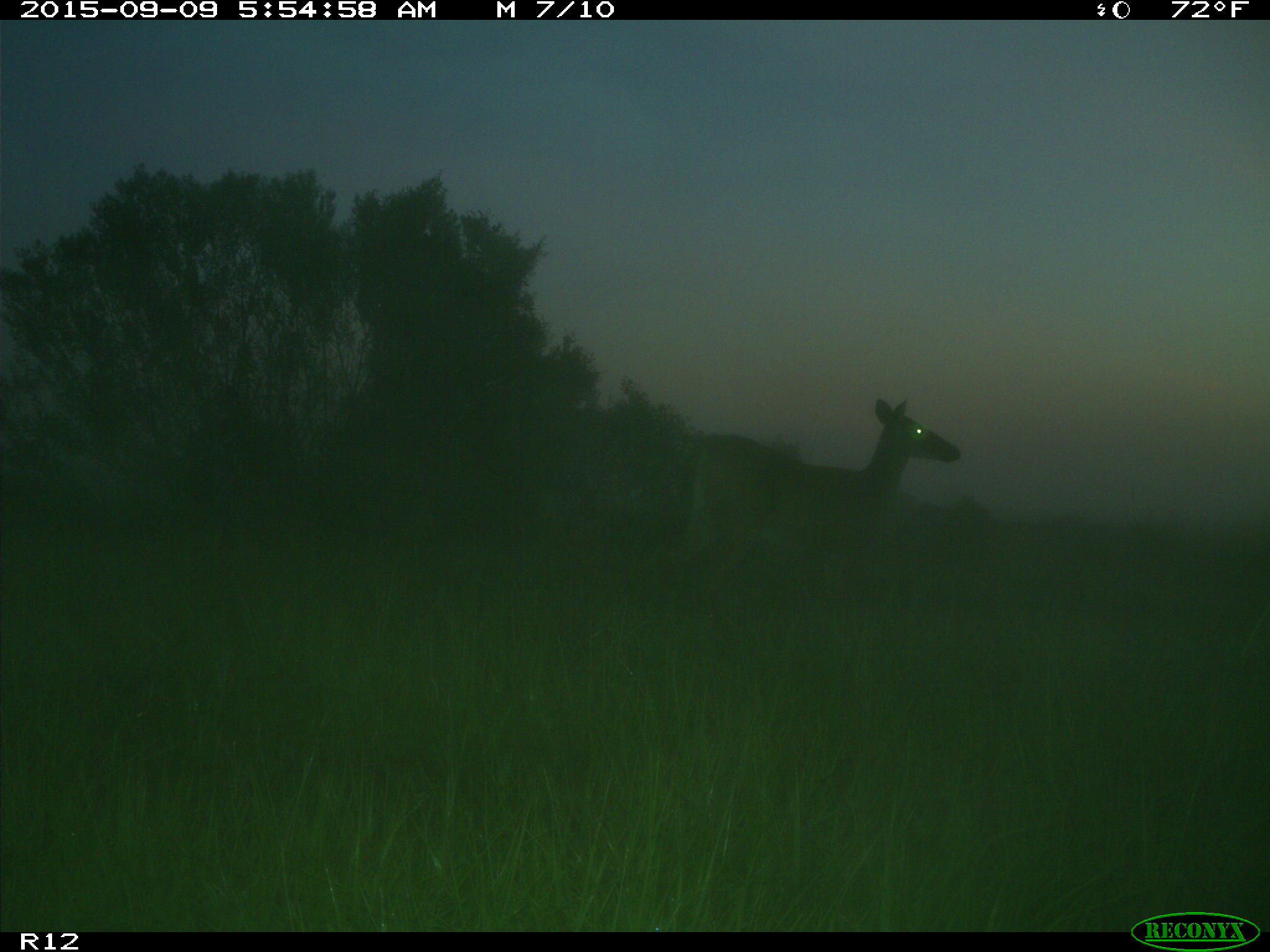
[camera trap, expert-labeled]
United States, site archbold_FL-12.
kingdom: Animalia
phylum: Chordata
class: Mammalia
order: Artiodactyla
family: Cervidae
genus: Odocoileus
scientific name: Odocoileus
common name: deer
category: unidentified deer